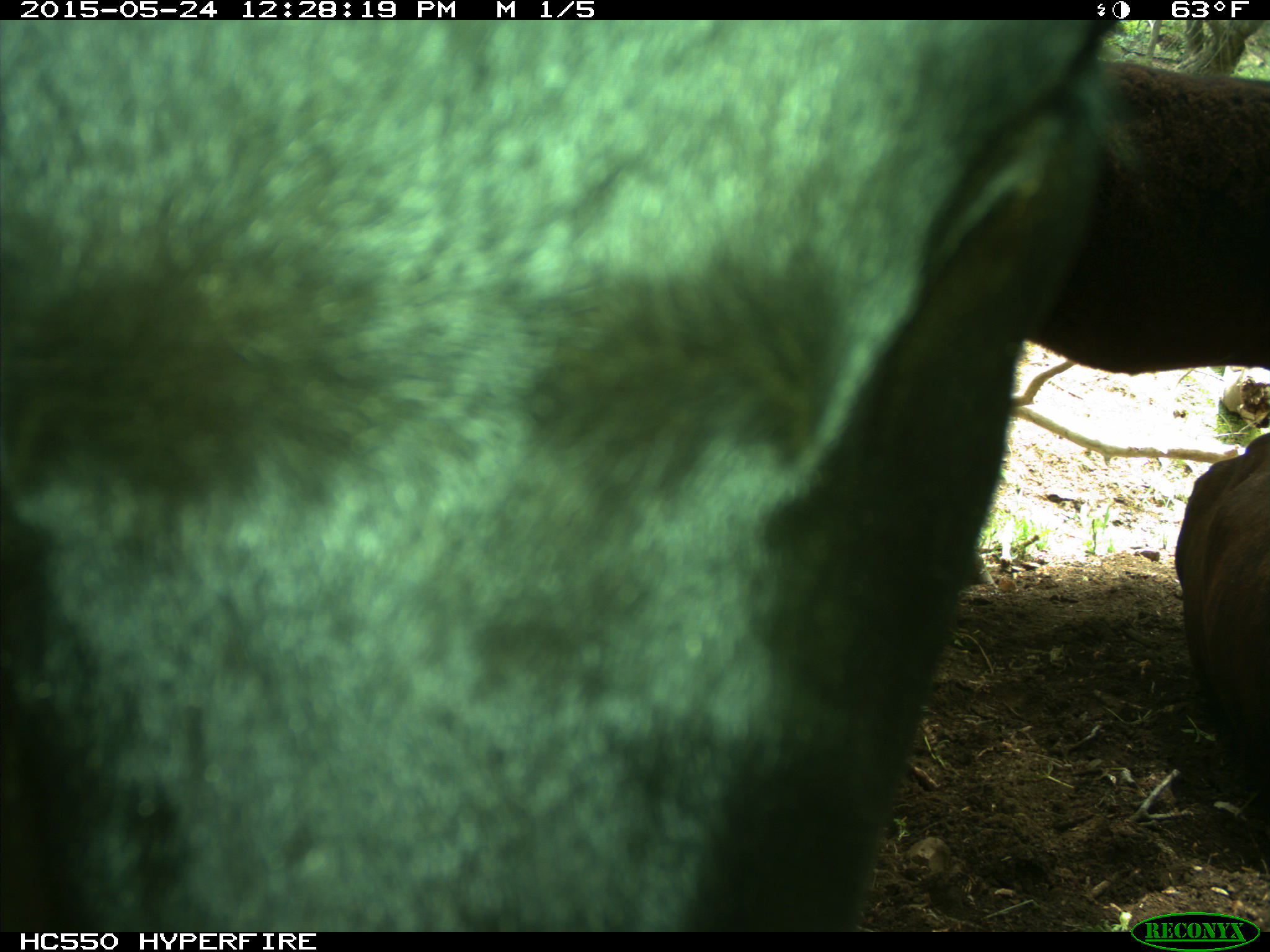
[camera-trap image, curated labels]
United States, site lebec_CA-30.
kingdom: Animalia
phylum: Chordata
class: Mammalia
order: Artiodactyla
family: Bovidae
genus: Bos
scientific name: Bos taurus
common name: domestic cow